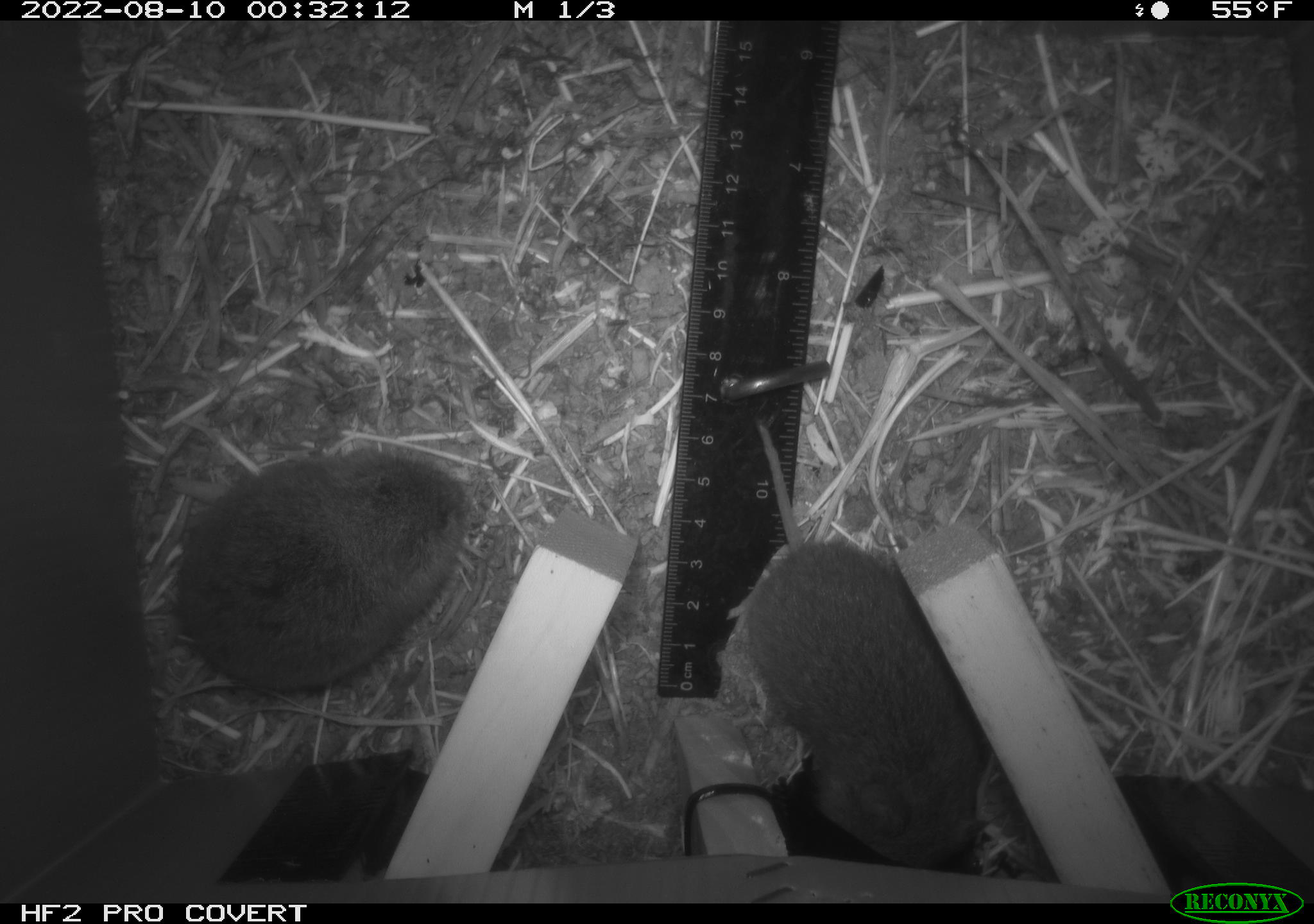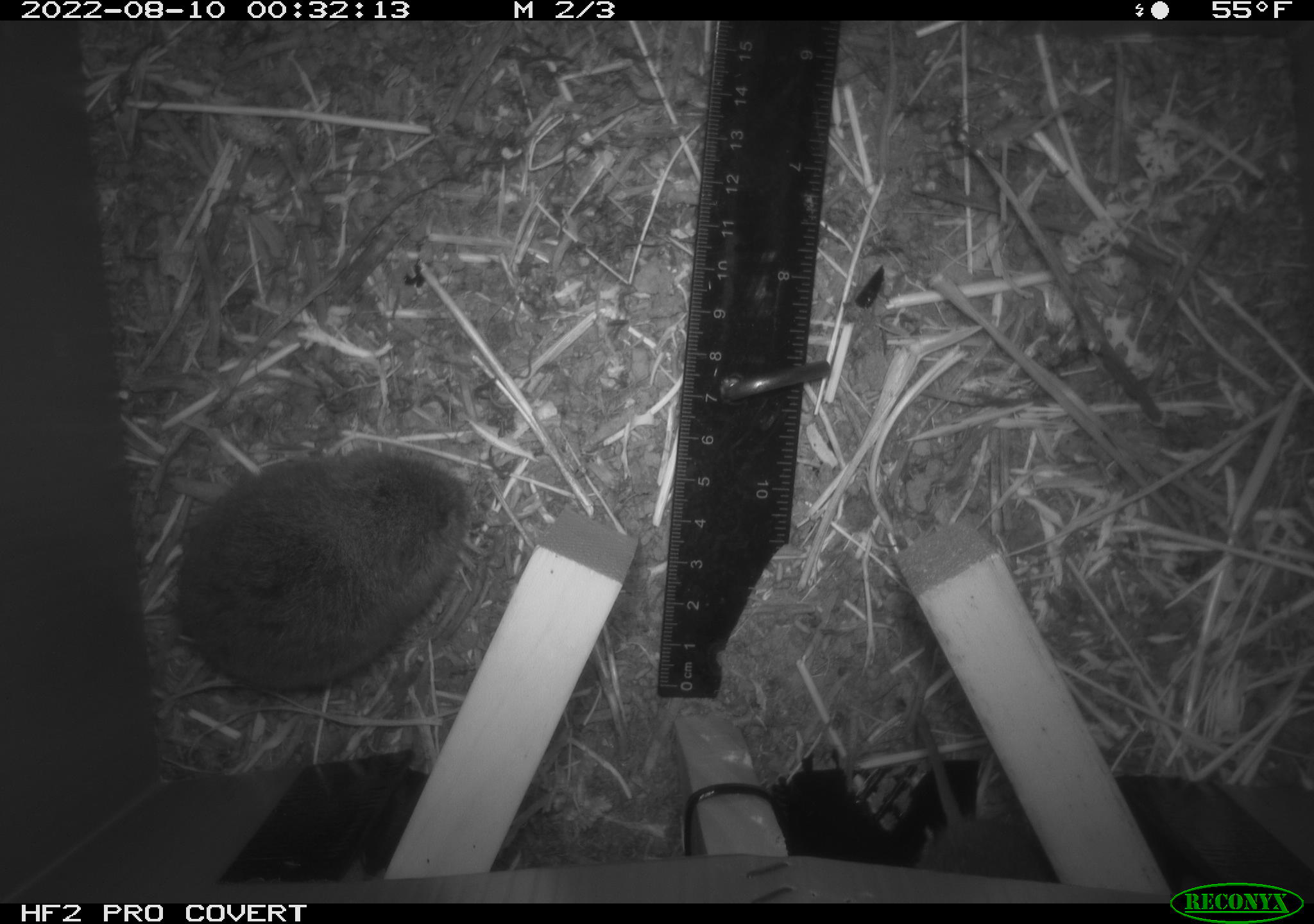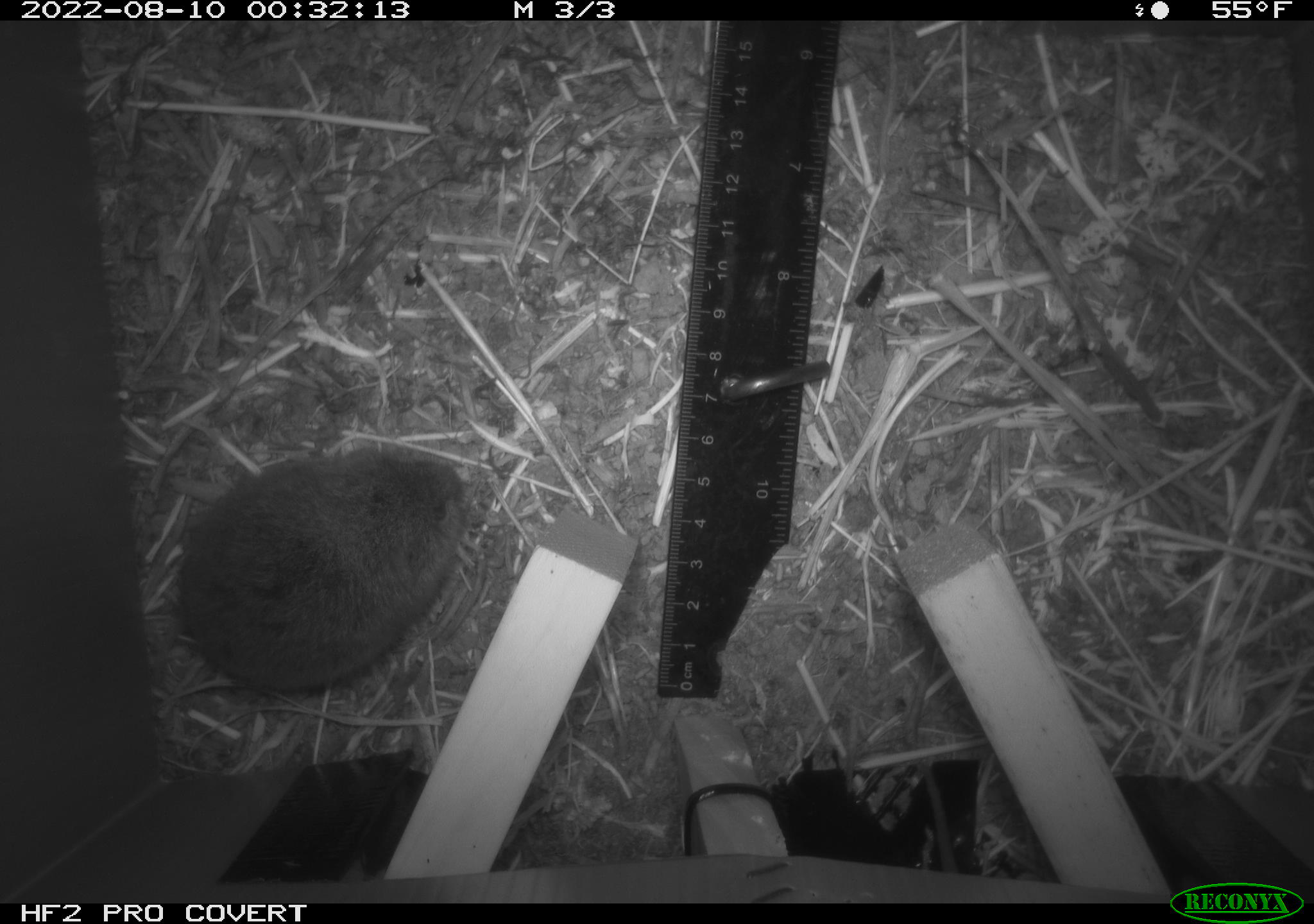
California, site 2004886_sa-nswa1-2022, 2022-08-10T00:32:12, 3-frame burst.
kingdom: Animalia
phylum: Chordata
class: Mammalia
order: Rodentia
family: Cricetidae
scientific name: Cricetidae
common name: hamsters, voles, lemmings, and allies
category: cricetidae family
Cricetidae family (hamsters, voles, lemmings, and allies) (Cricetidae).